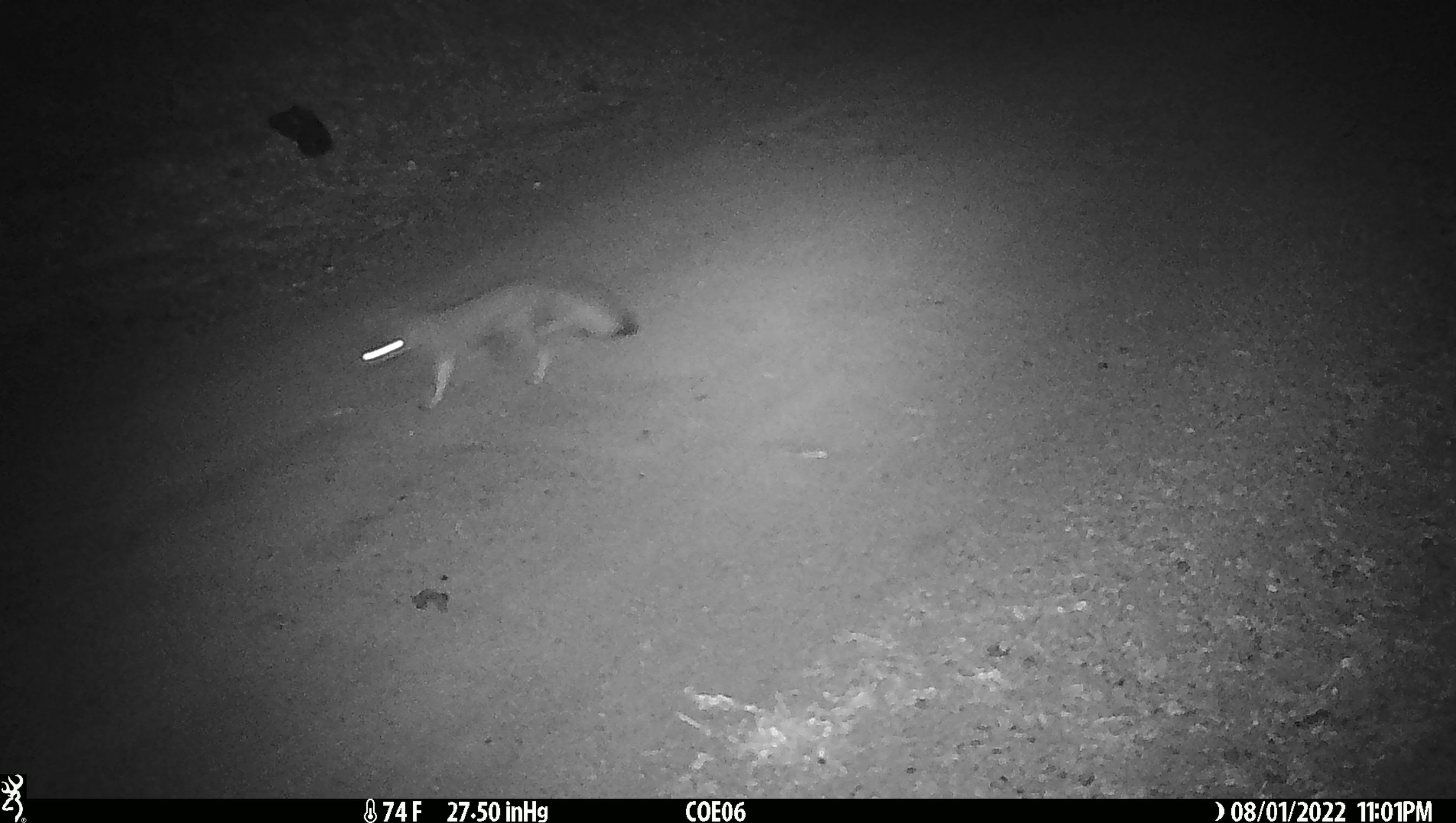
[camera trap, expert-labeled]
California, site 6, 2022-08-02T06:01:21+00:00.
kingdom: Animalia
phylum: Chordata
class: Mammalia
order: Carnivora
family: Canidae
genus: Urocyon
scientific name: Urocyon cinereoargenteus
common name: gray fox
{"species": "gray fox (Urocyon cinereoargenteus)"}